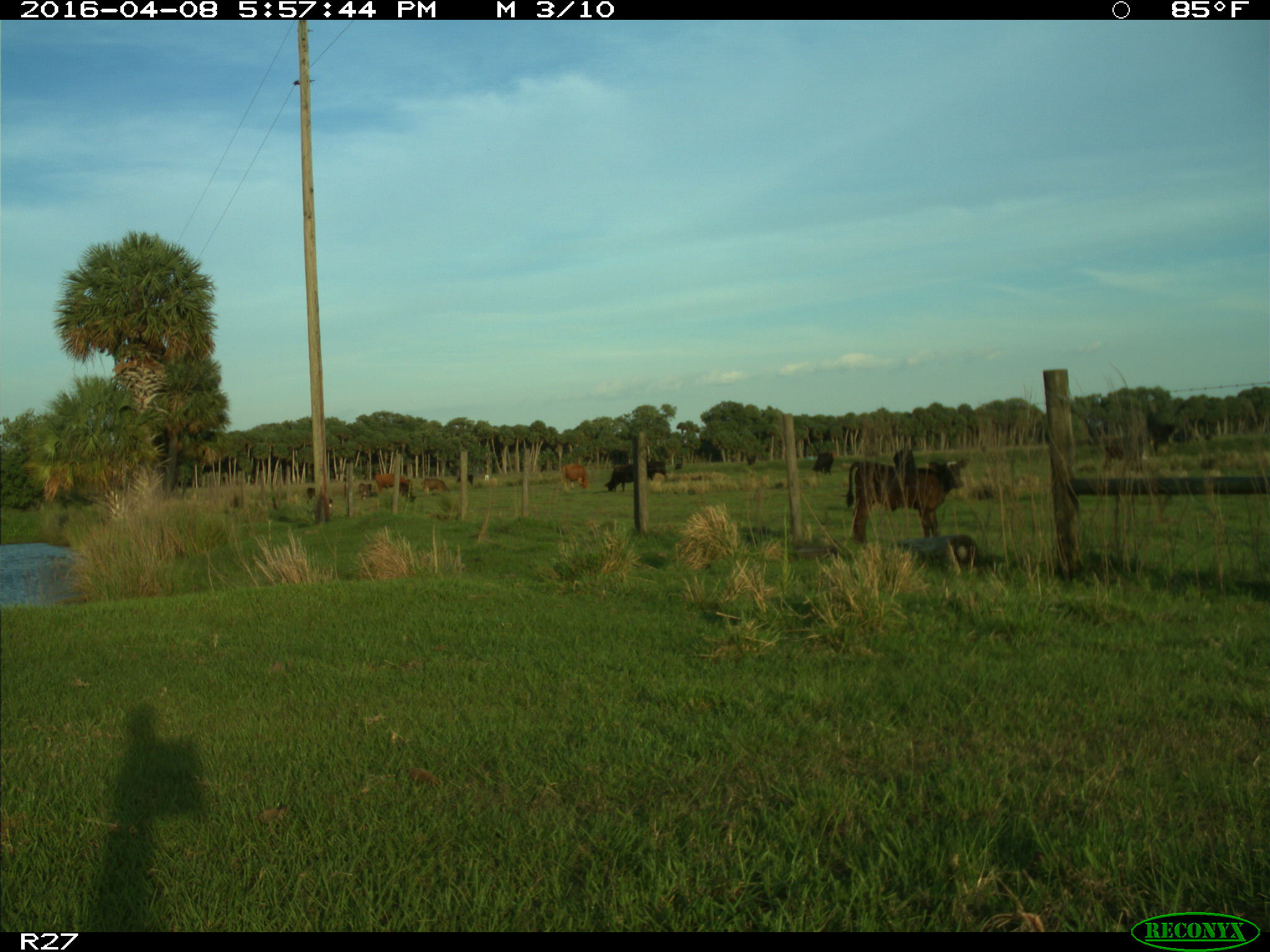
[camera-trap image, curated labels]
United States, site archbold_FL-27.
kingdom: Animalia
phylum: Chordata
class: Mammalia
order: Artiodactyla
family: Bovidae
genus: Bos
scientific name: Bos taurus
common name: domestic cow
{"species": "Bos taurus (domestic cow)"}